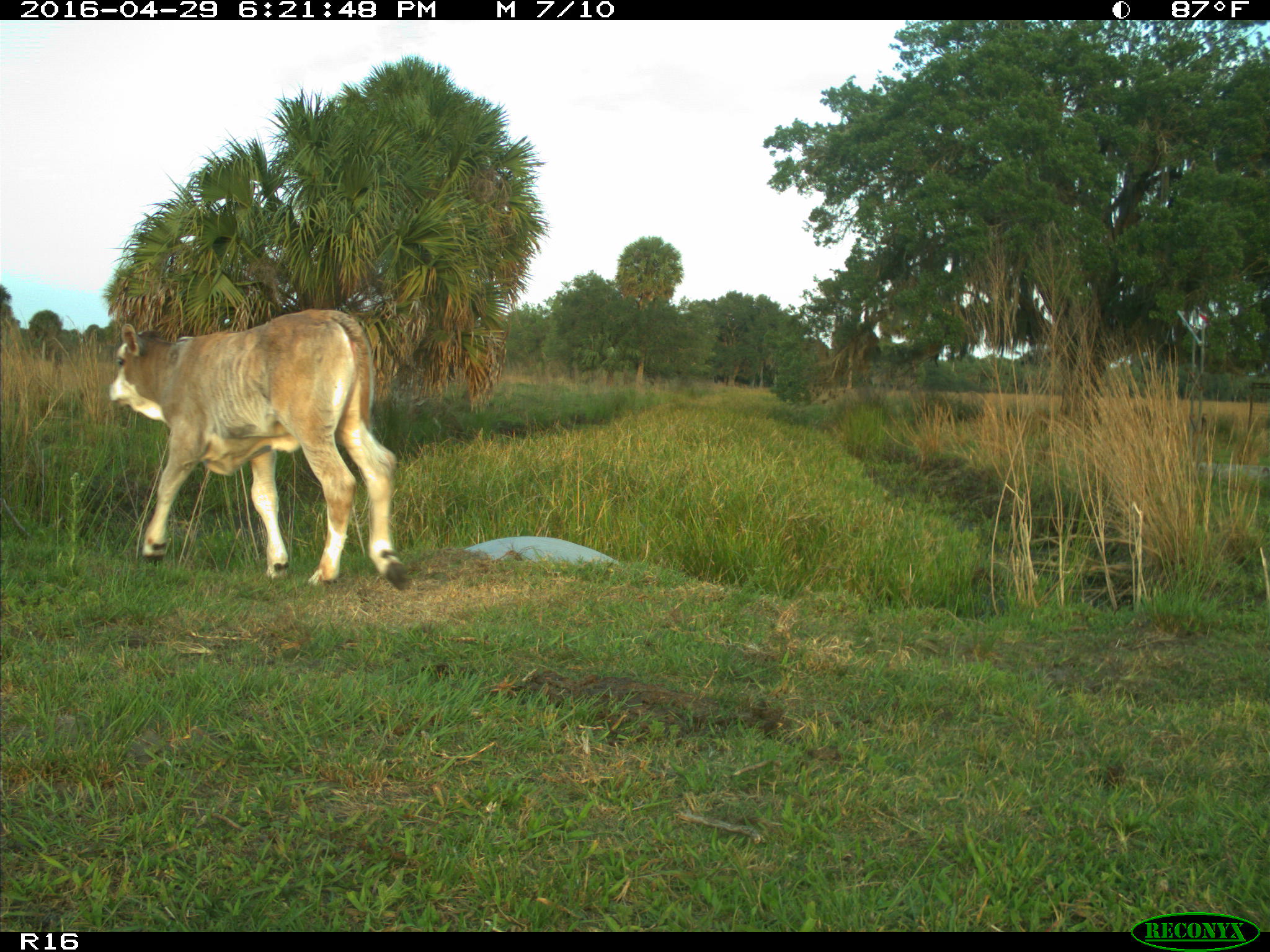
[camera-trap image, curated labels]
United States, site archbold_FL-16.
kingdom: Animalia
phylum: Chordata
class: Mammalia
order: Artiodactyla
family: Bovidae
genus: Bos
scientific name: Bos taurus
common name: domestic cow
Bos taurus (domestic cow).